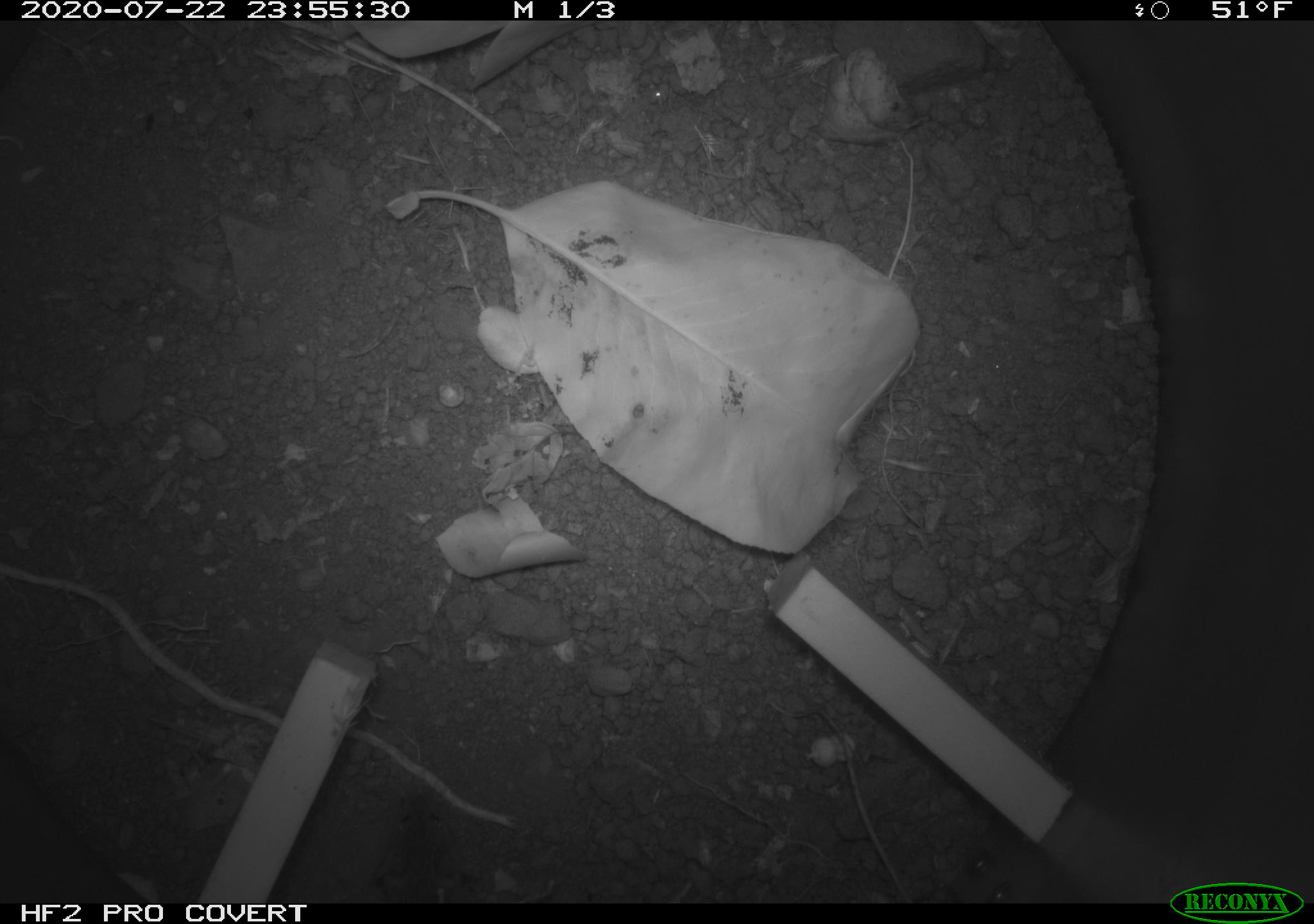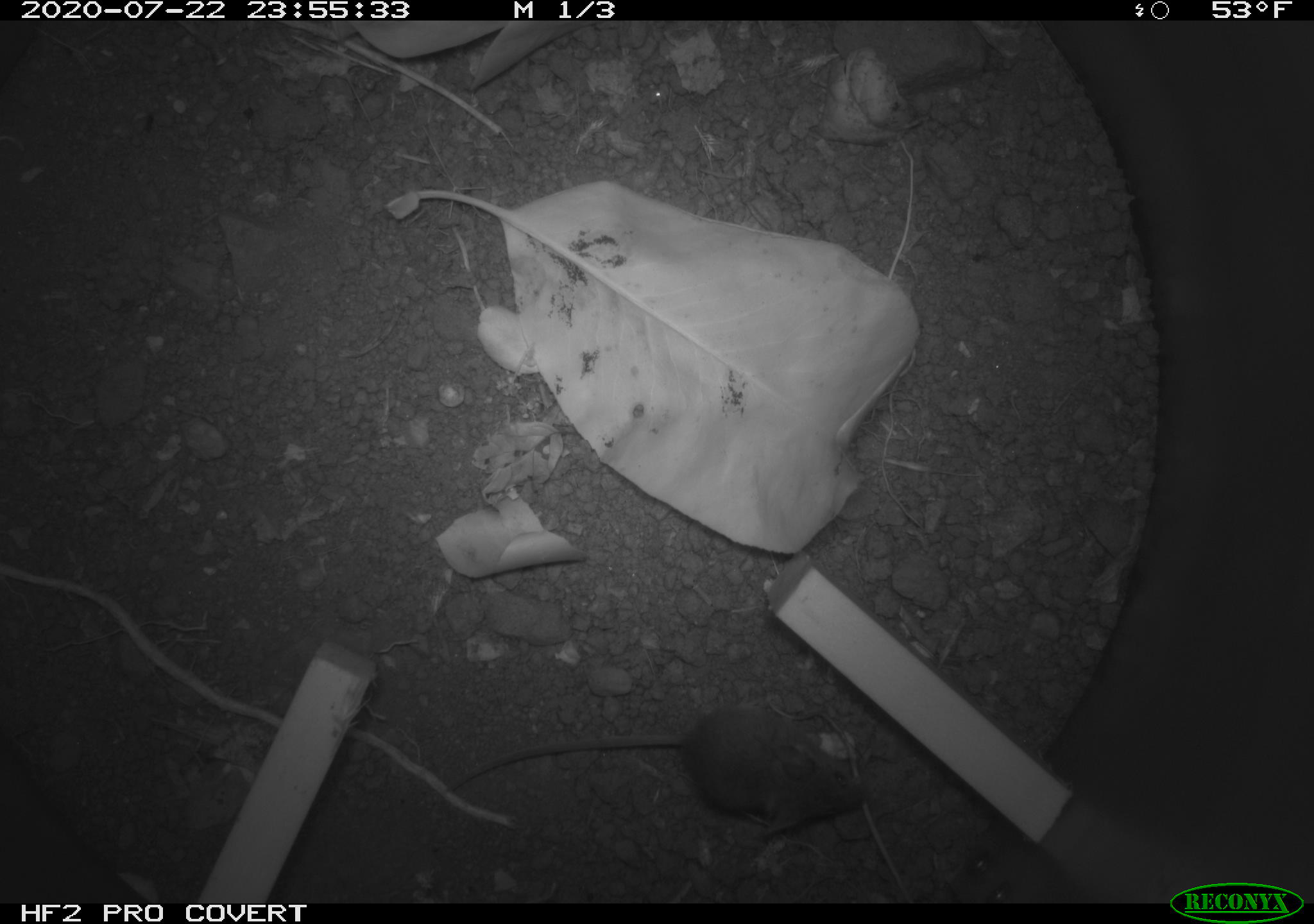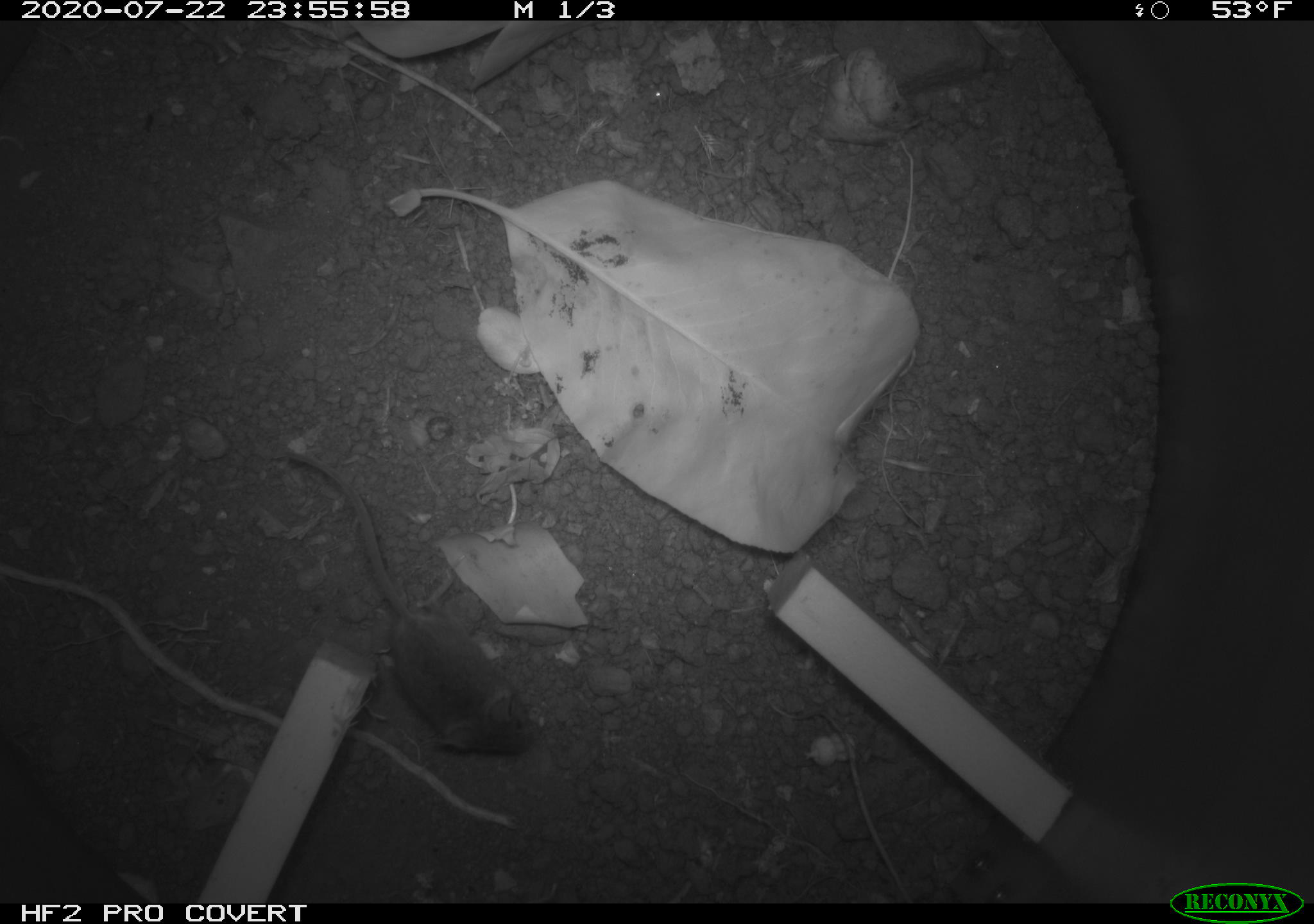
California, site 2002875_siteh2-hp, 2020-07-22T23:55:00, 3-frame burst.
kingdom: Animalia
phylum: Chordata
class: Mammalia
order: Rodentia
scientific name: Rodentia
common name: rodent